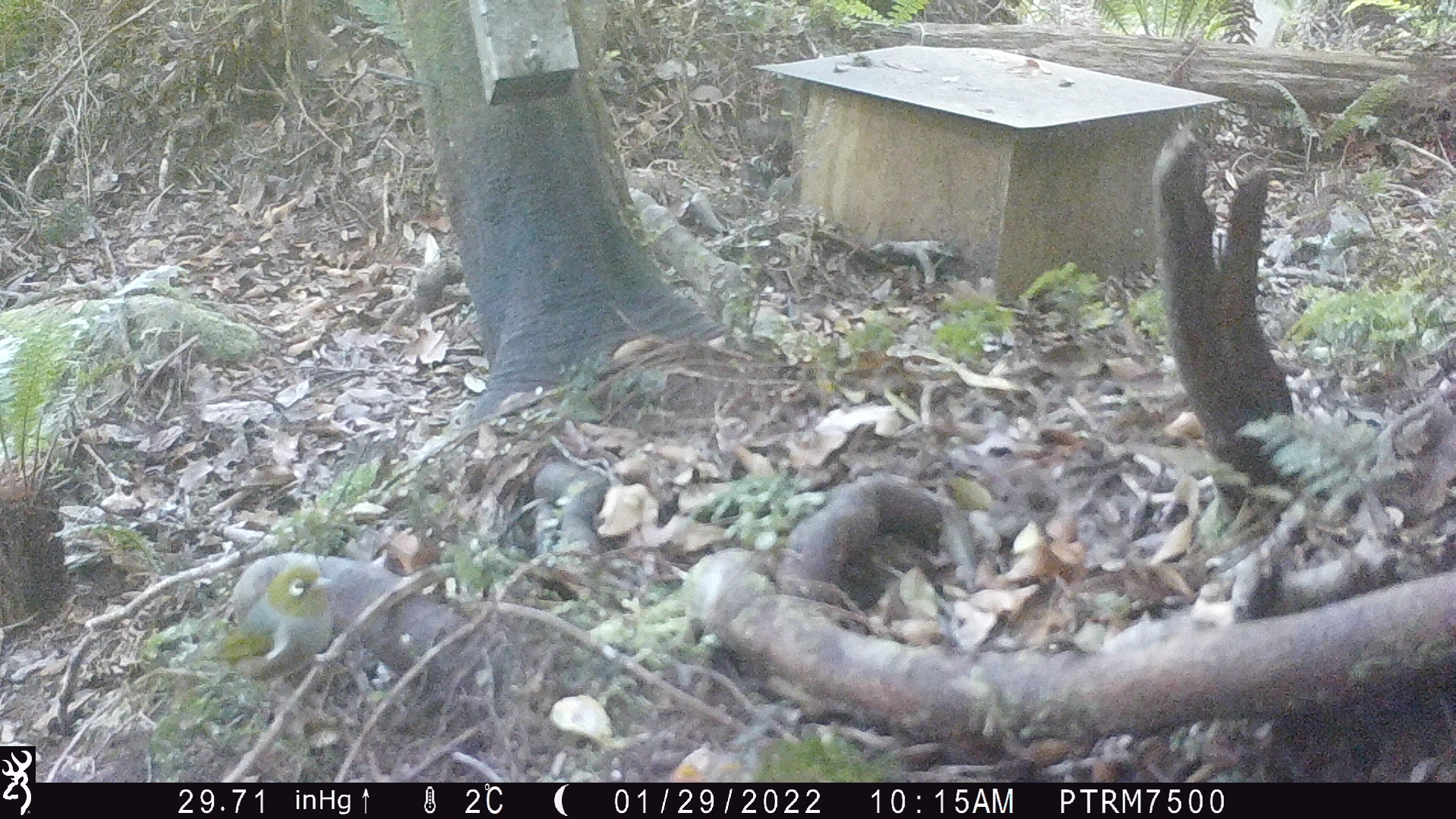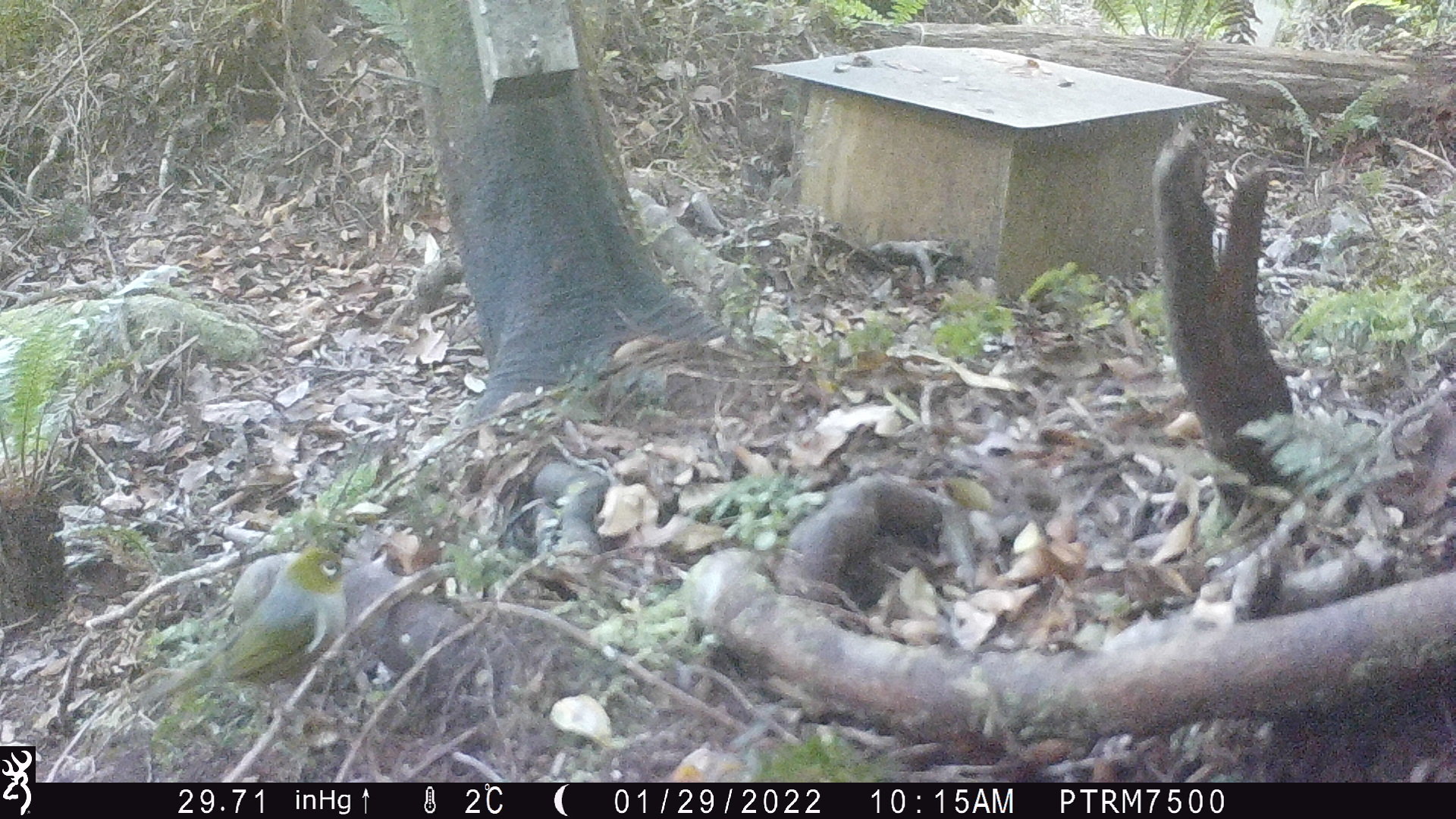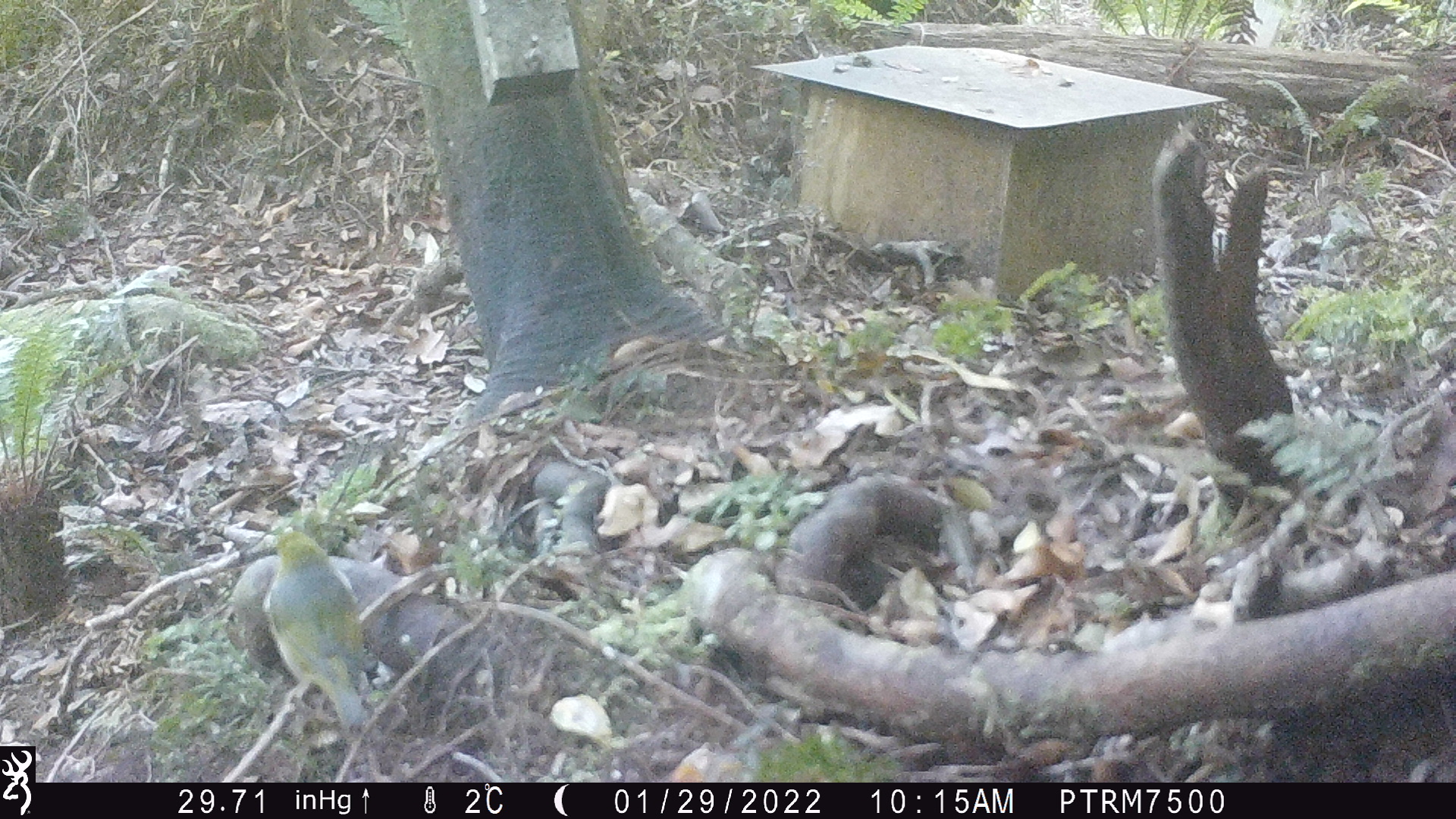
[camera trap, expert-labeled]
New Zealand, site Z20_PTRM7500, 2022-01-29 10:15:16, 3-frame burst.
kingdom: Animalia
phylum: Chordata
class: Aves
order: Passeriformes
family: Zosteropidae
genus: Zosterops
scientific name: Zosterops lateralis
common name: silvereye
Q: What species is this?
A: Silvereye (Zosterops lateralis).